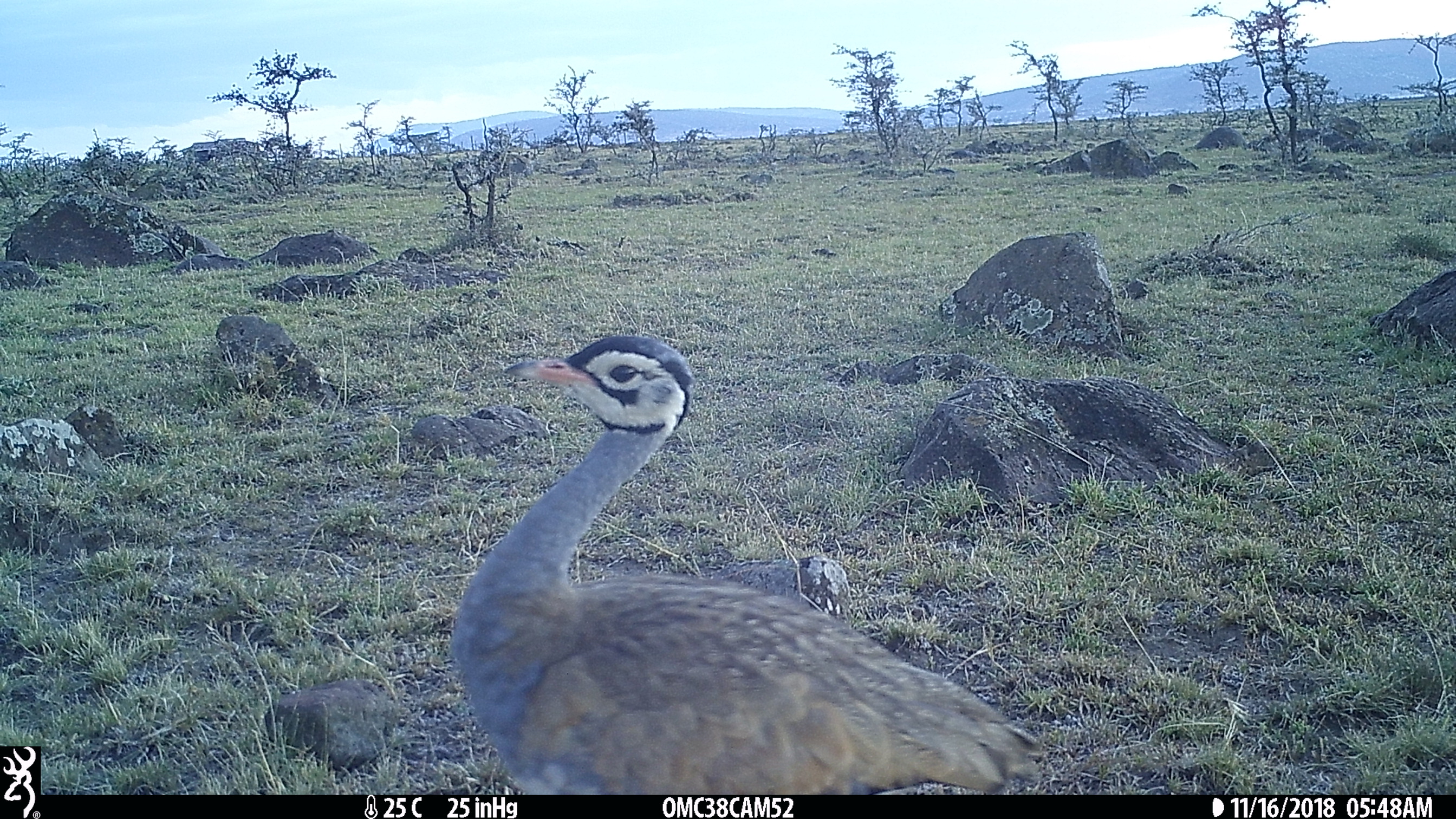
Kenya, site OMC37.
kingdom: Animalia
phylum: Chordata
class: Aves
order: Otidiformes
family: Otididae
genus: Eupodotis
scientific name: Eupodotis senegalensis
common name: white-bellied bustard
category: bustard white bellied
Bustard white bellied (white-bellied bustard) (Eupodotis senegalensis).